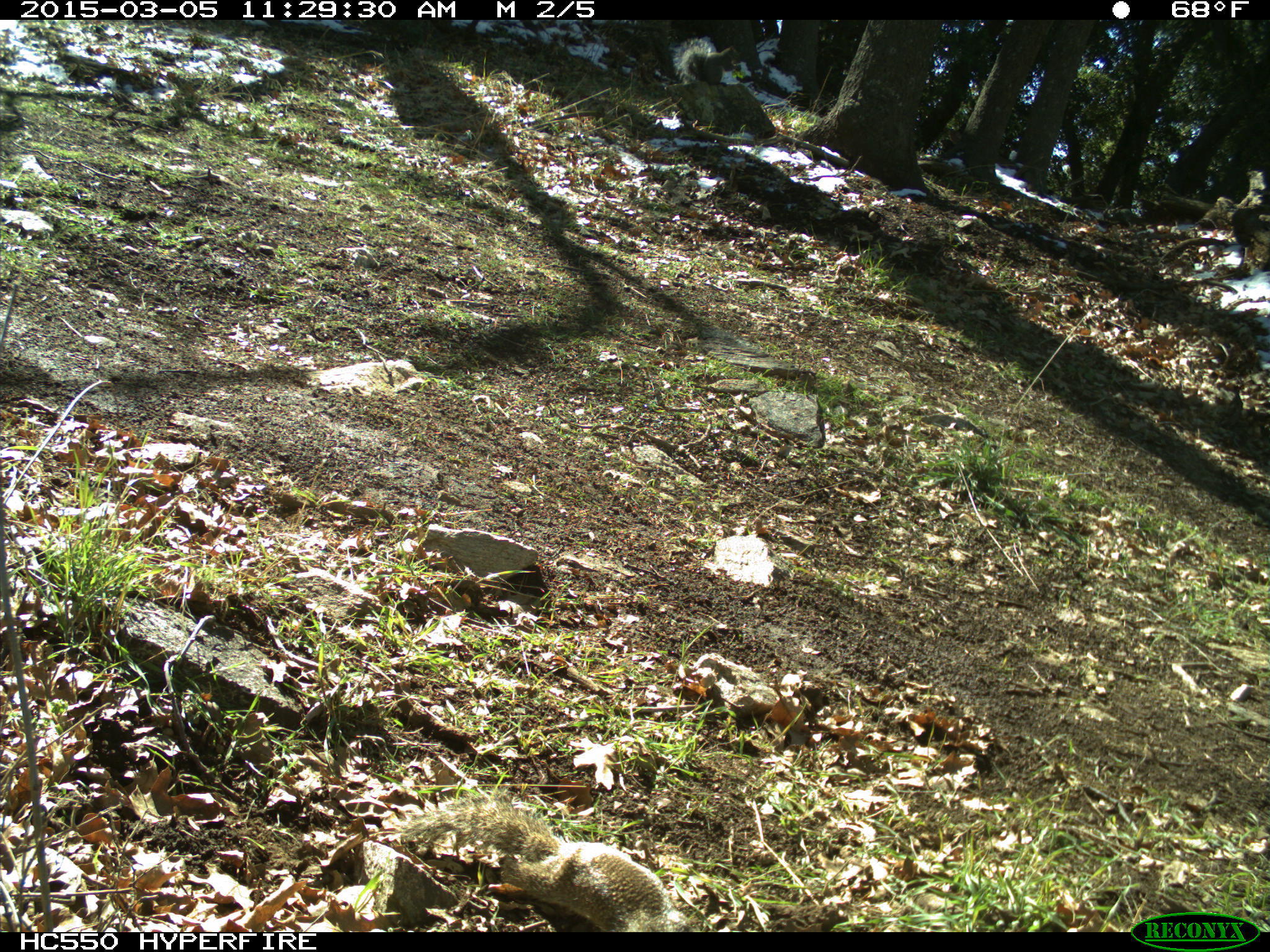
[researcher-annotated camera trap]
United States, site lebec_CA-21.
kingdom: Animalia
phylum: Chordata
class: Mammalia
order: Rodentia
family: Sciuridae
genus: Sciurus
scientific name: Sciurus carolinensis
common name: eastern gray squirrel